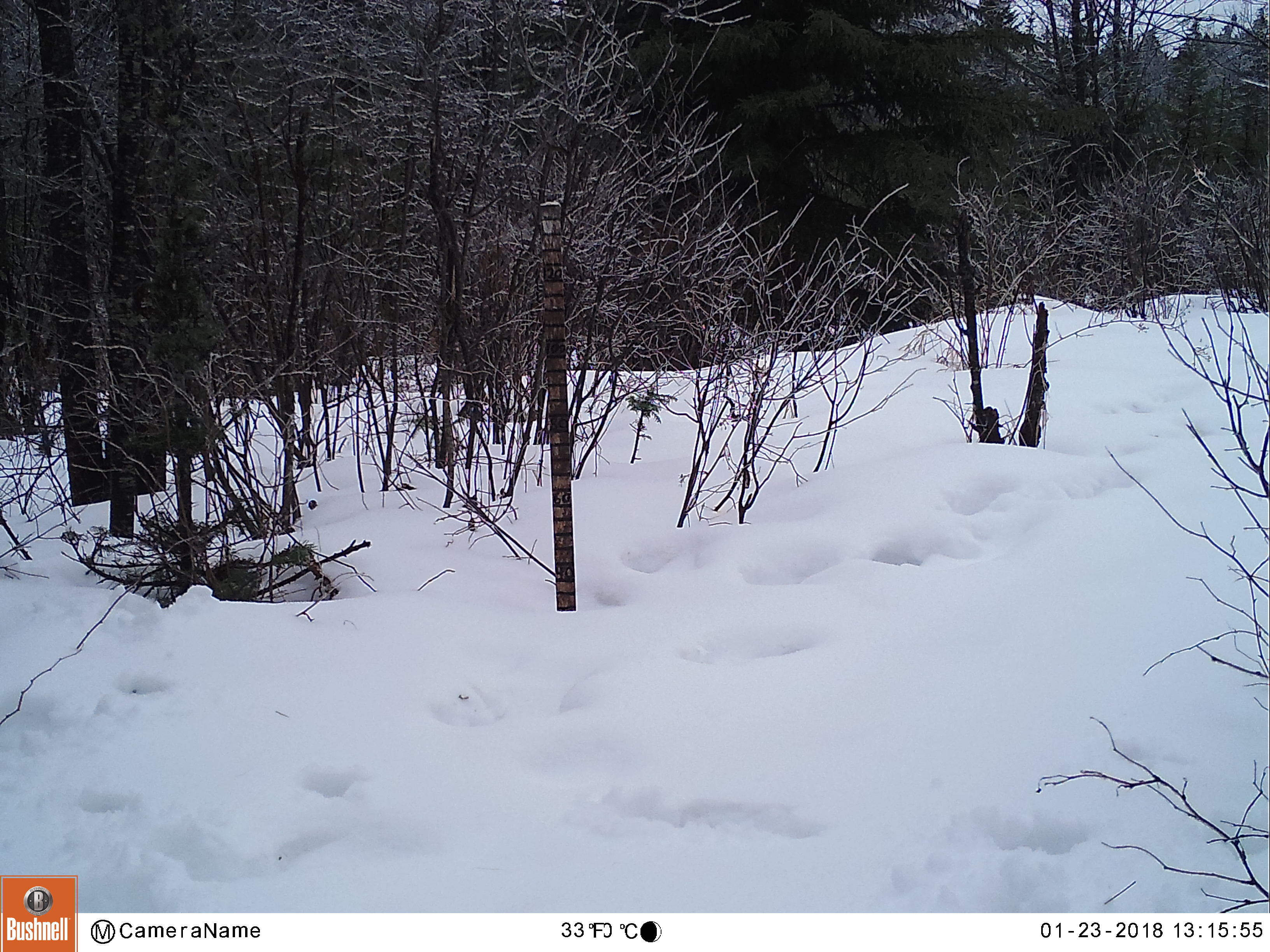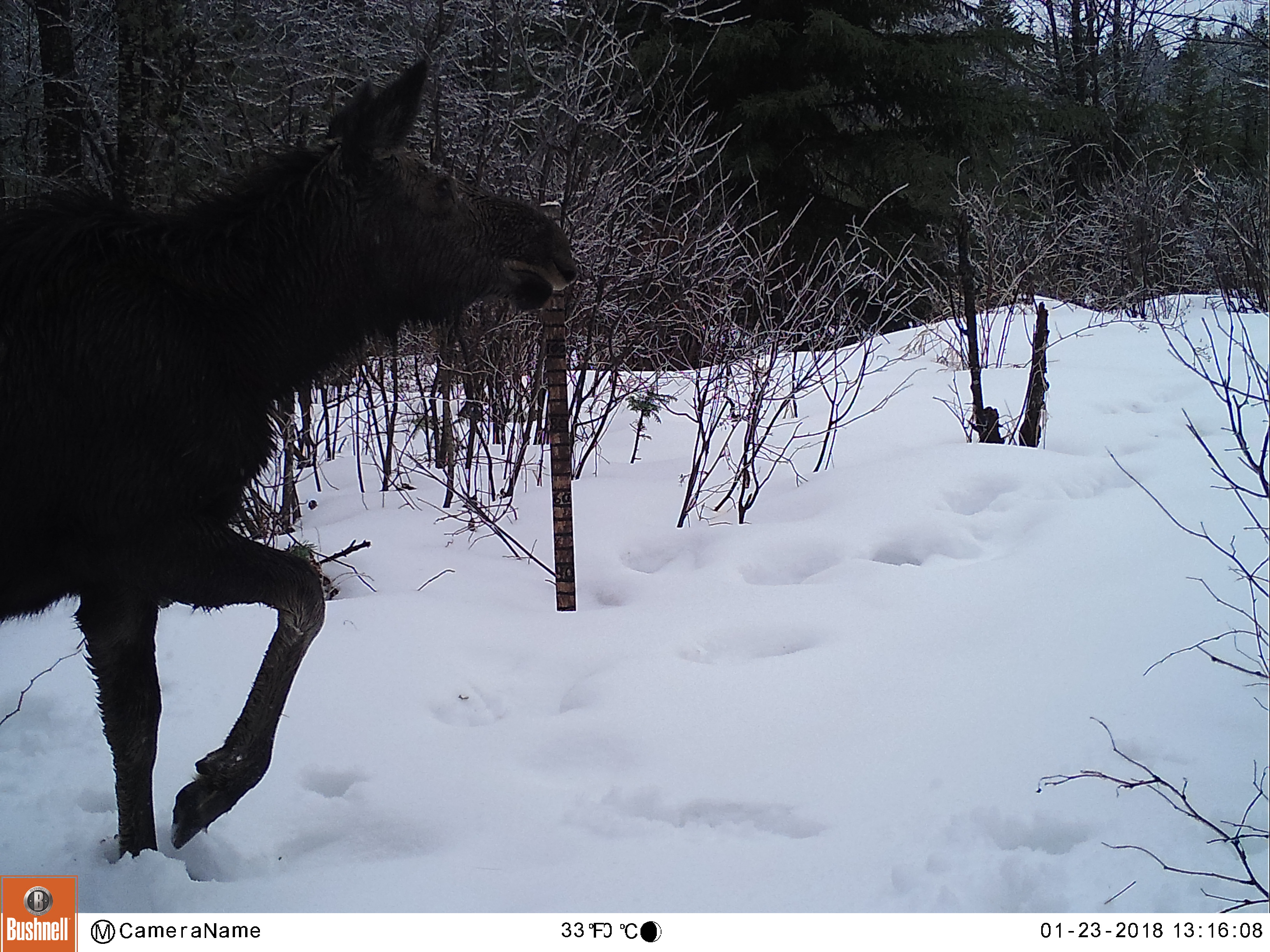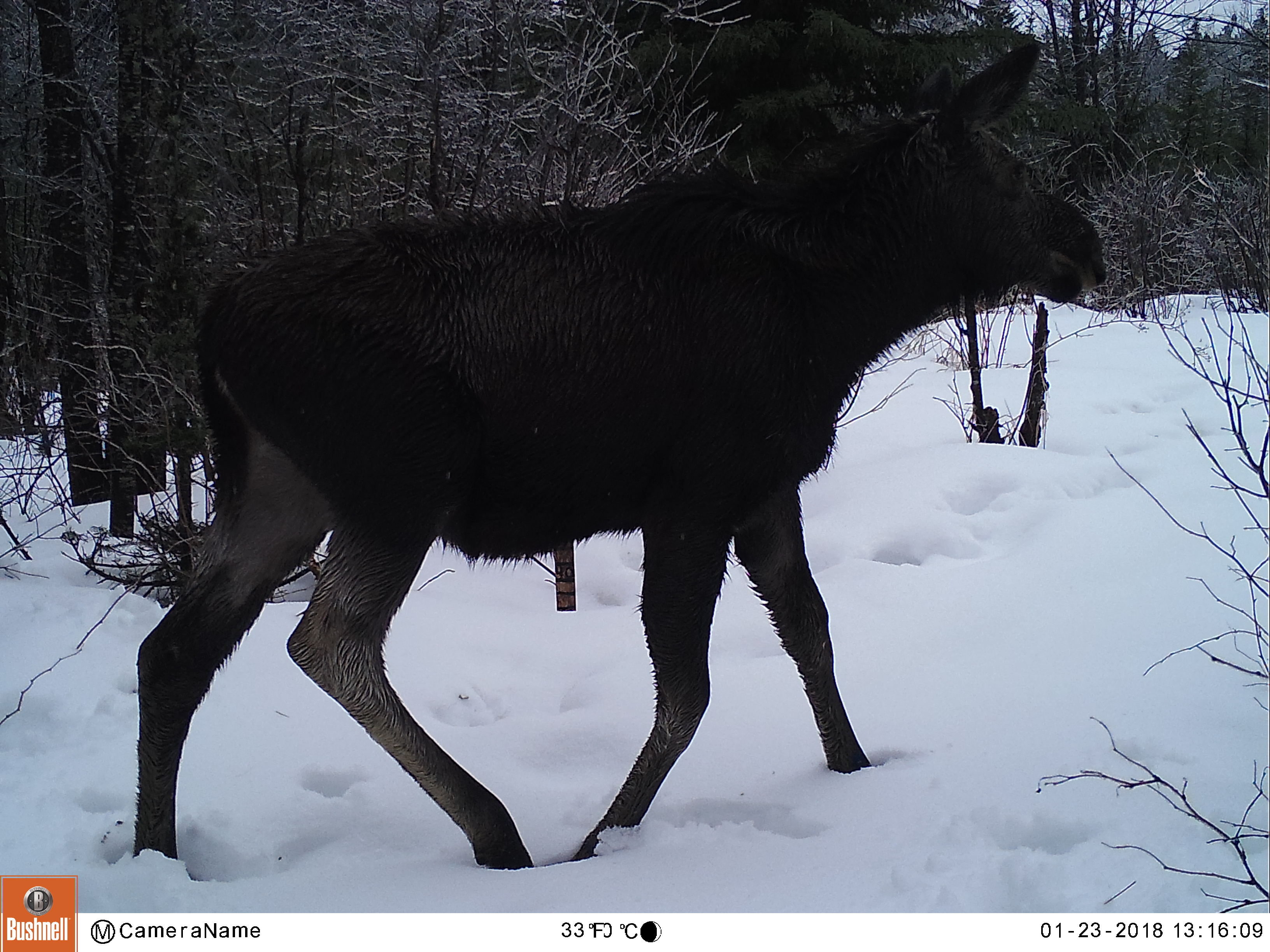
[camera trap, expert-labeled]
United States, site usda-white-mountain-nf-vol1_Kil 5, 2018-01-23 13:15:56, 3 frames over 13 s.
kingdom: Animalia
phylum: Chordata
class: Mammalia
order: Artiodactyla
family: Cervidae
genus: Alces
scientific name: Alces alces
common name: moose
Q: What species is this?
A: Moose (Alces alces).